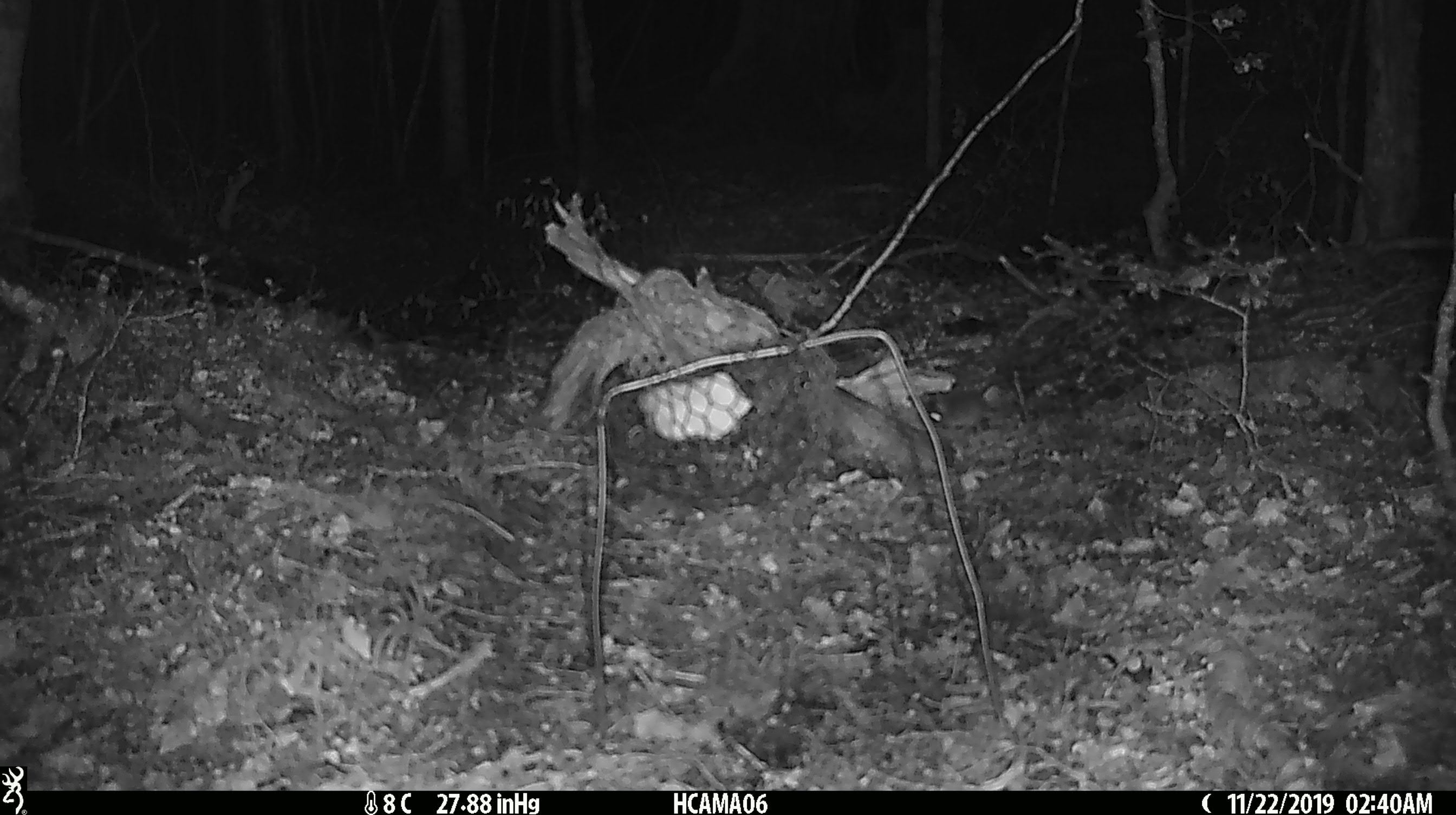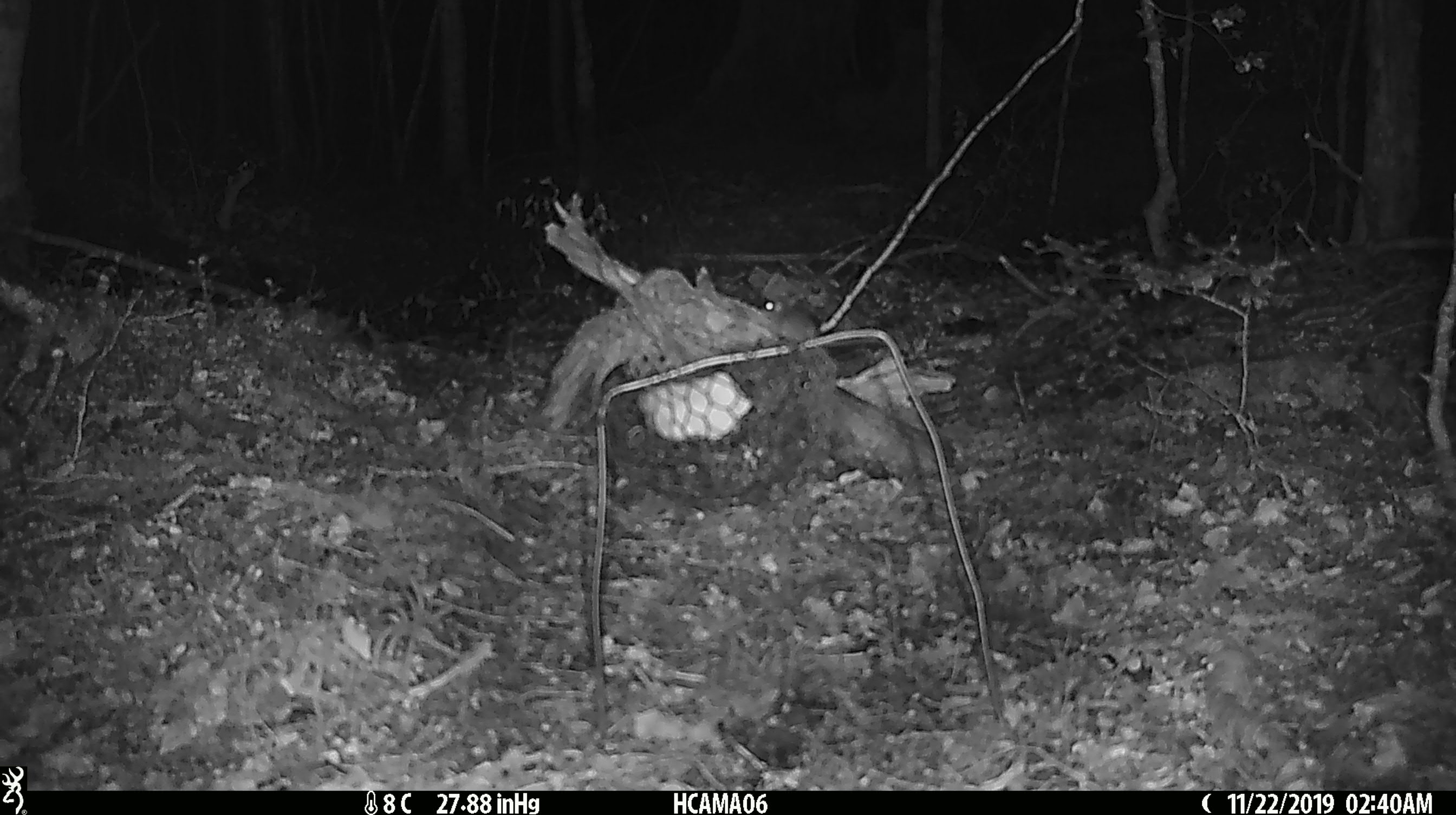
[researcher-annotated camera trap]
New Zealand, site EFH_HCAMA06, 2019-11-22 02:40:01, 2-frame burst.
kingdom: Animalia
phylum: Chordata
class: Mammalia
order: Rodentia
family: Muridae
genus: Mus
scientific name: Mus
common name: mouse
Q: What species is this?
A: Mouse (Mus).